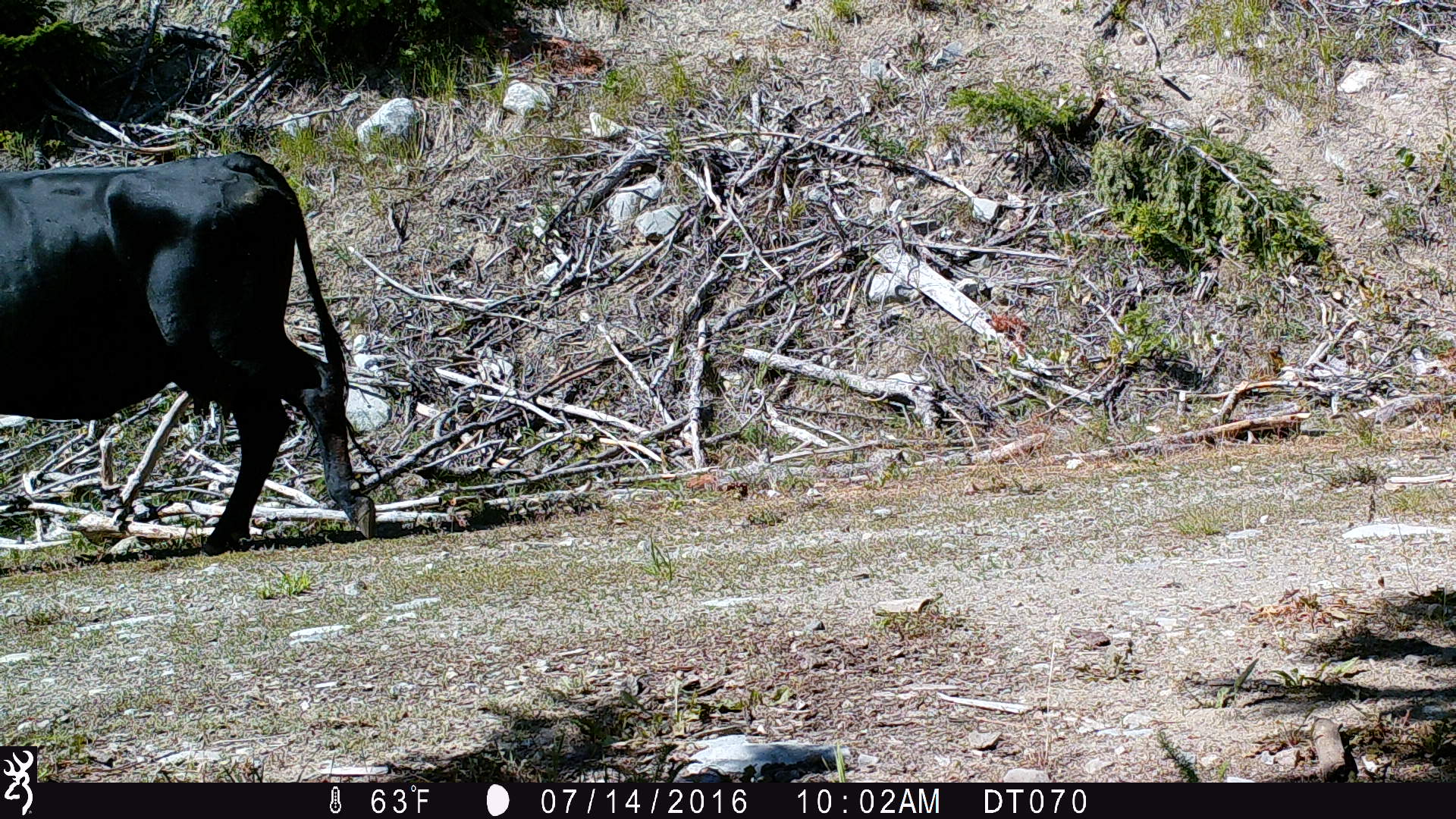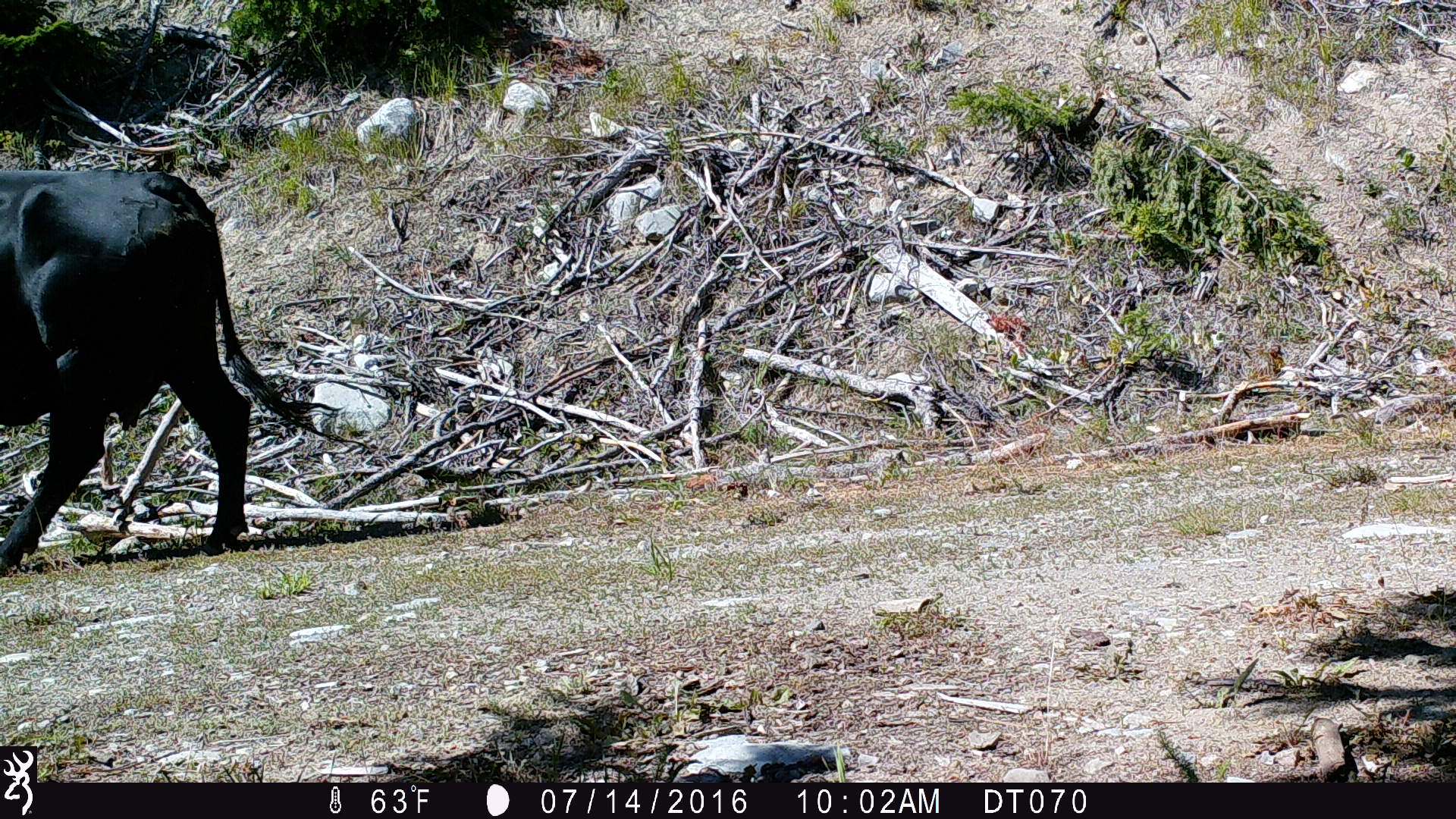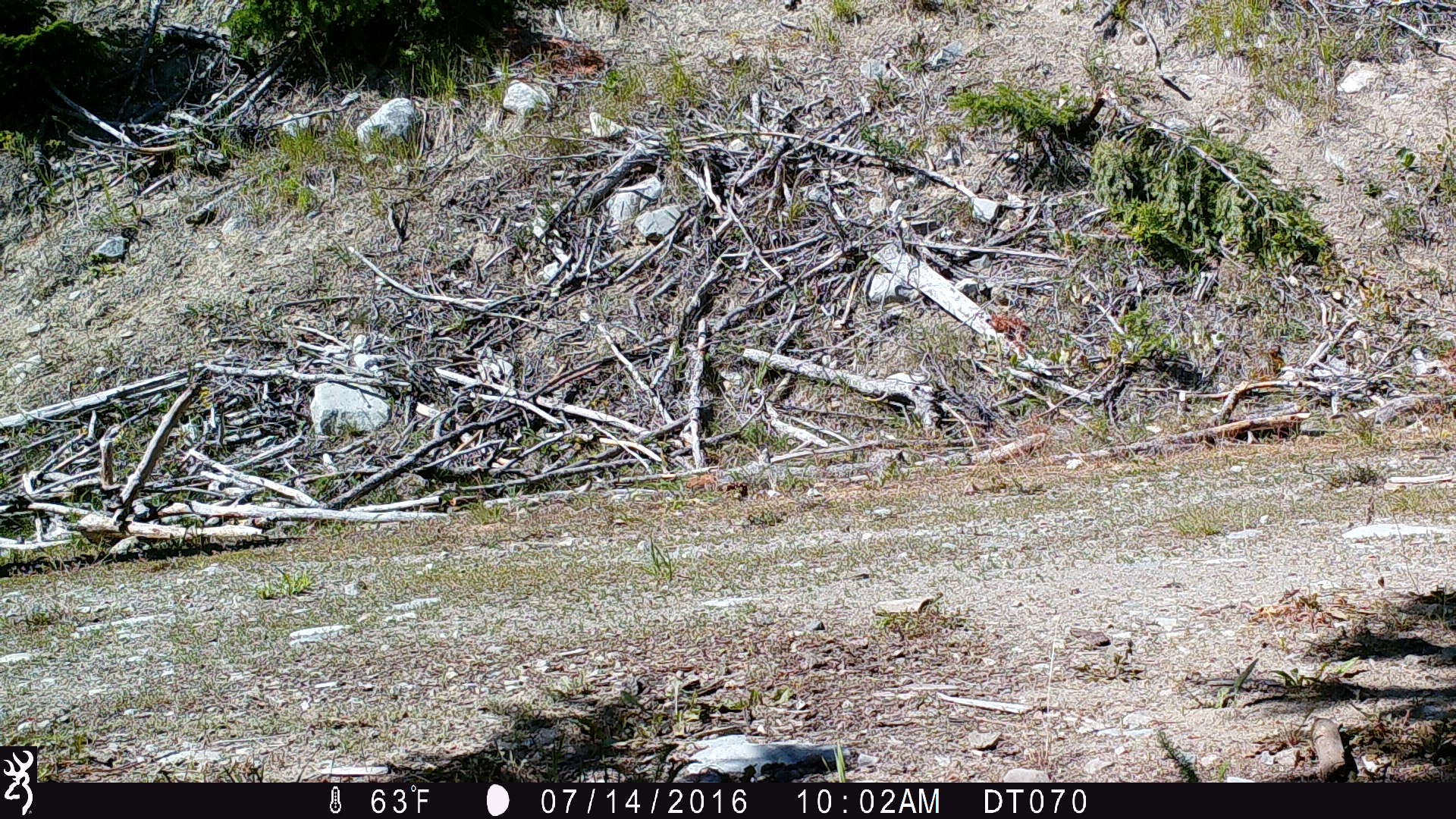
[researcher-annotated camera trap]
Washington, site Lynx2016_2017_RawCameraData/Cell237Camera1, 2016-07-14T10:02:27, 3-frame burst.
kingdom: Animalia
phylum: Chordata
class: Mammalia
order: Artiodactyla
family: Bovidae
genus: Bos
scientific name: Bos taurus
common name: domestic cattle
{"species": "domestic cattle (Bos taurus)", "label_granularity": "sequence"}